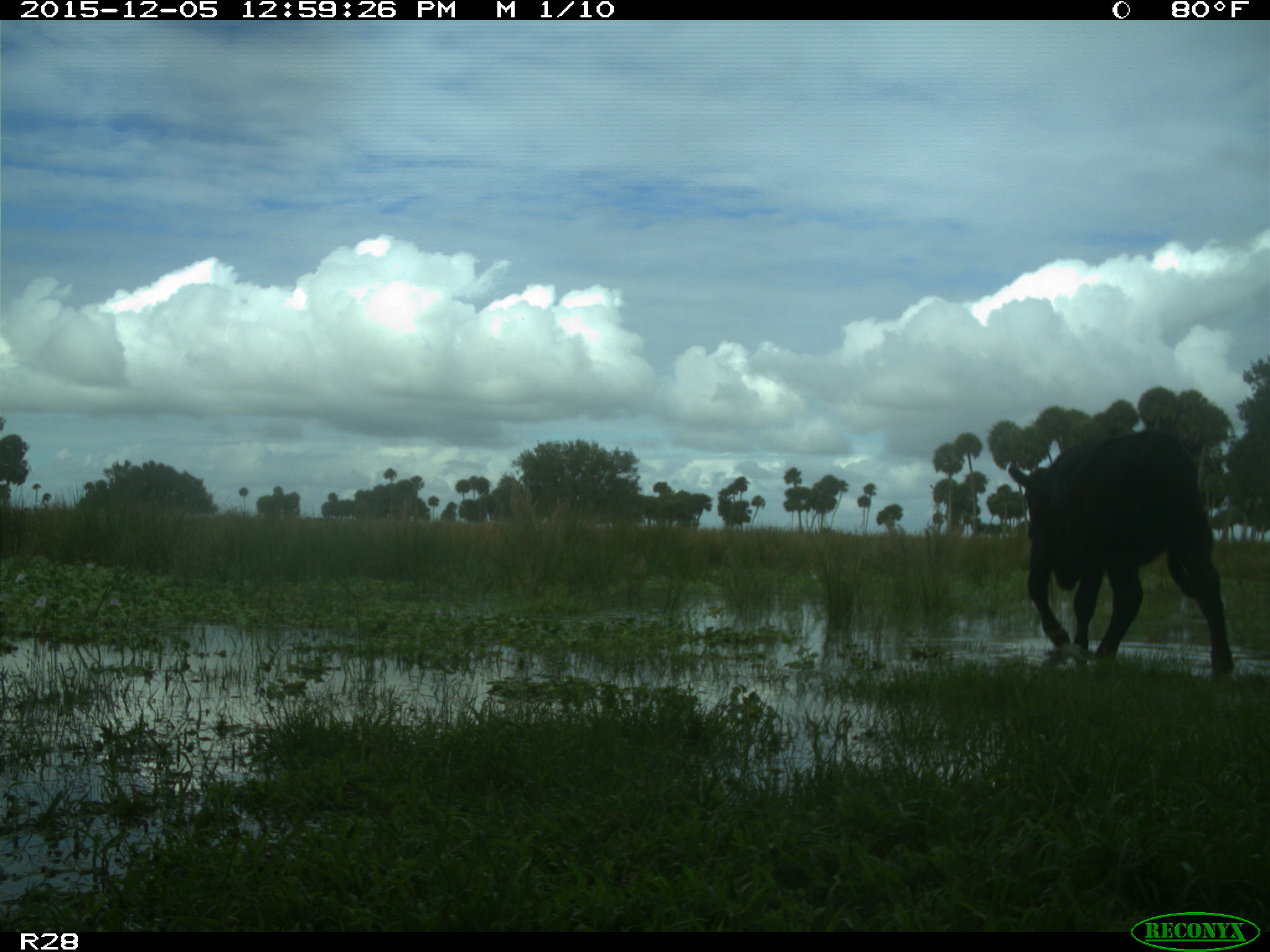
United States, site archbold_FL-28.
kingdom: Animalia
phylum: Chordata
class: Mammalia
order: Artiodactyla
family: Bovidae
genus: Bos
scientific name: Bos taurus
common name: domestic cow